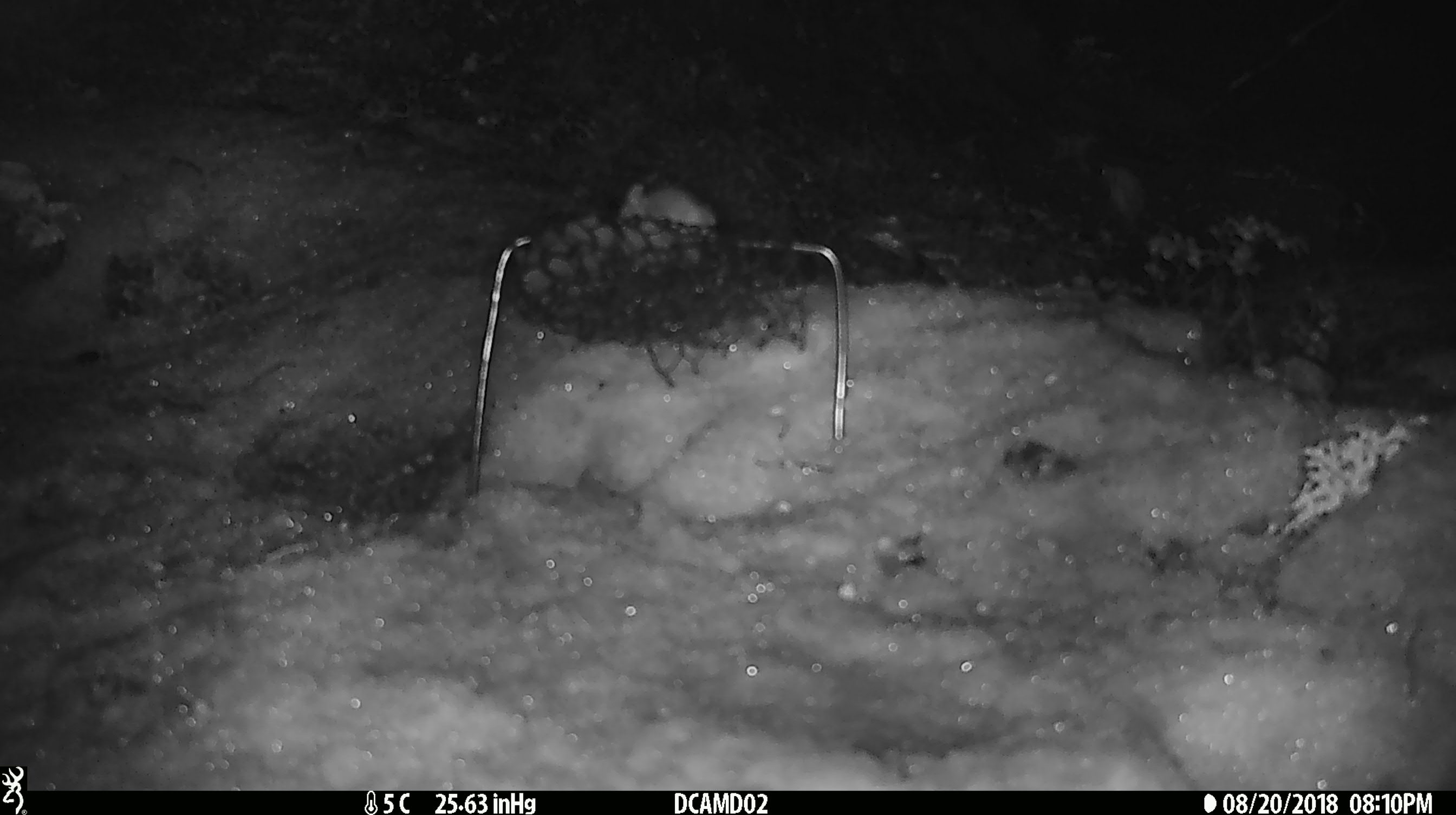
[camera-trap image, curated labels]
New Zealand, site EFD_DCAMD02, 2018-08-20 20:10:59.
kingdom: Animalia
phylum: Chordata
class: Mammalia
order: Rodentia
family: Muridae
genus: Mus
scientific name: Mus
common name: mouse